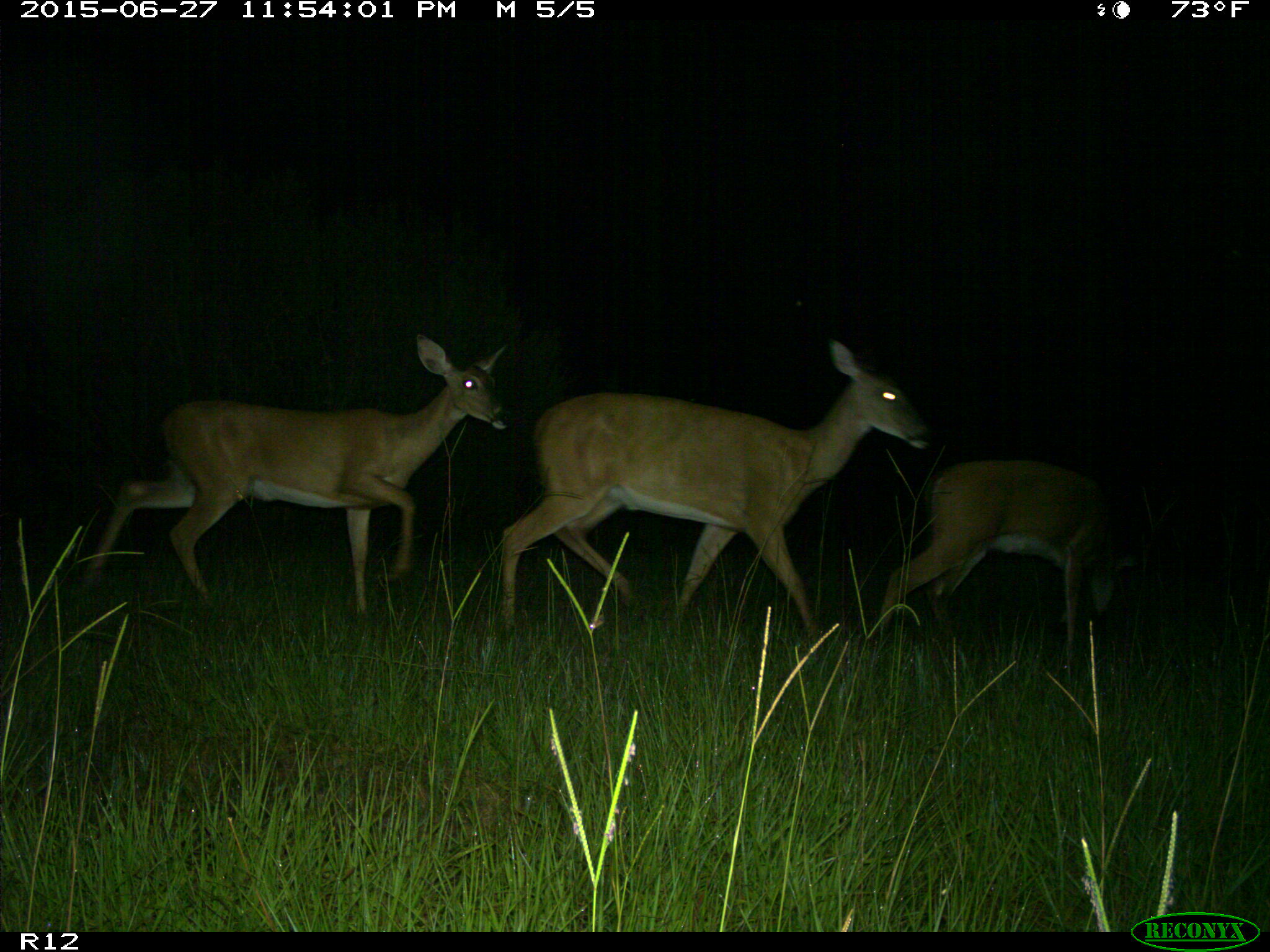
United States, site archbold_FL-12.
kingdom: Animalia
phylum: Chordata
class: Mammalia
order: Artiodactyla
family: Cervidae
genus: Odocoileus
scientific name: Odocoileus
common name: deer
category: unidentified deer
Unidentified deer (deer) (Odocoileus).